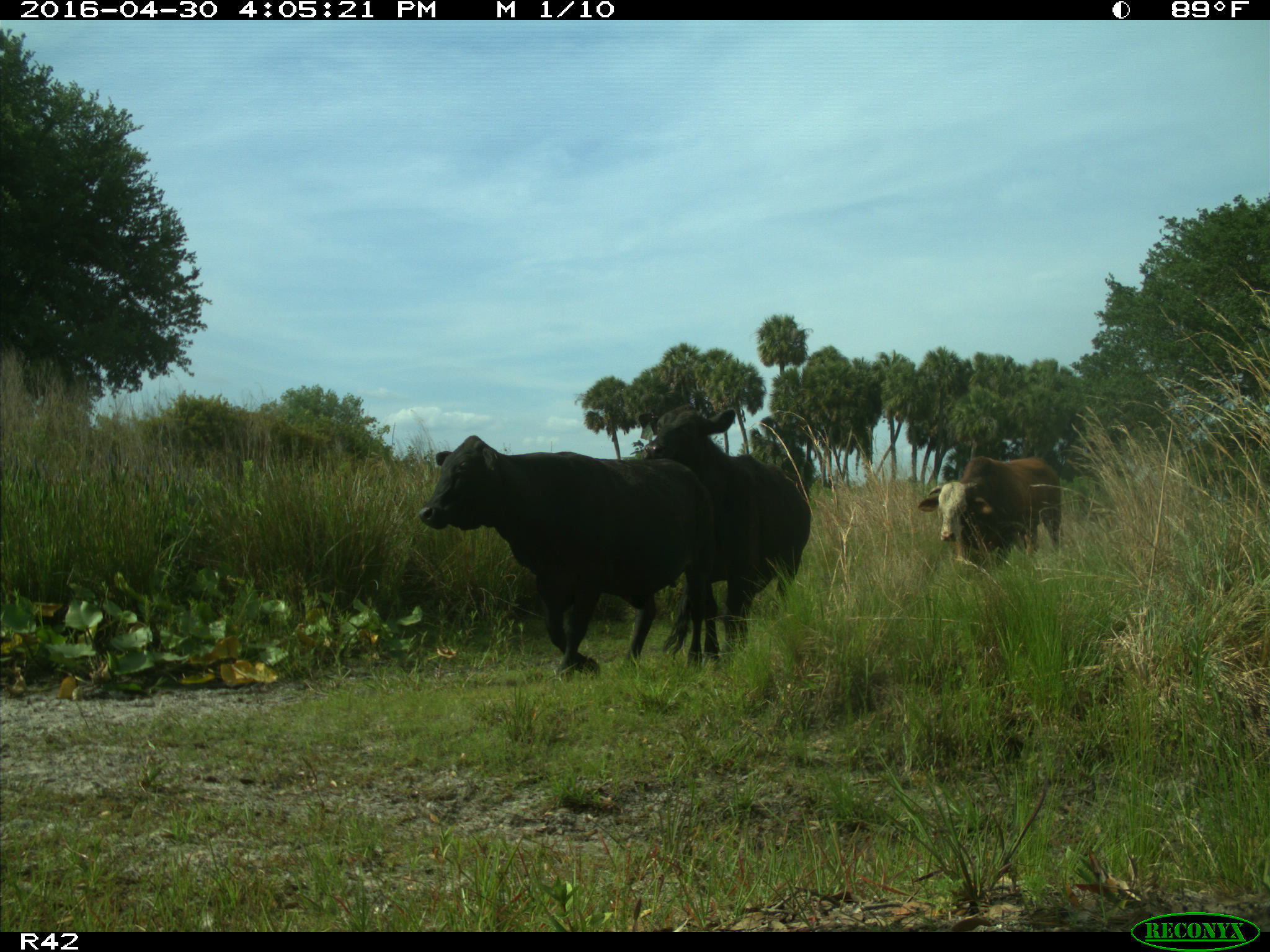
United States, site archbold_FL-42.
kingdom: Animalia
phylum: Chordata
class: Mammalia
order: Artiodactyla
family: Bovidae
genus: Bos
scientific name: Bos taurus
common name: domestic cow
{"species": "Bos taurus (domestic cow)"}